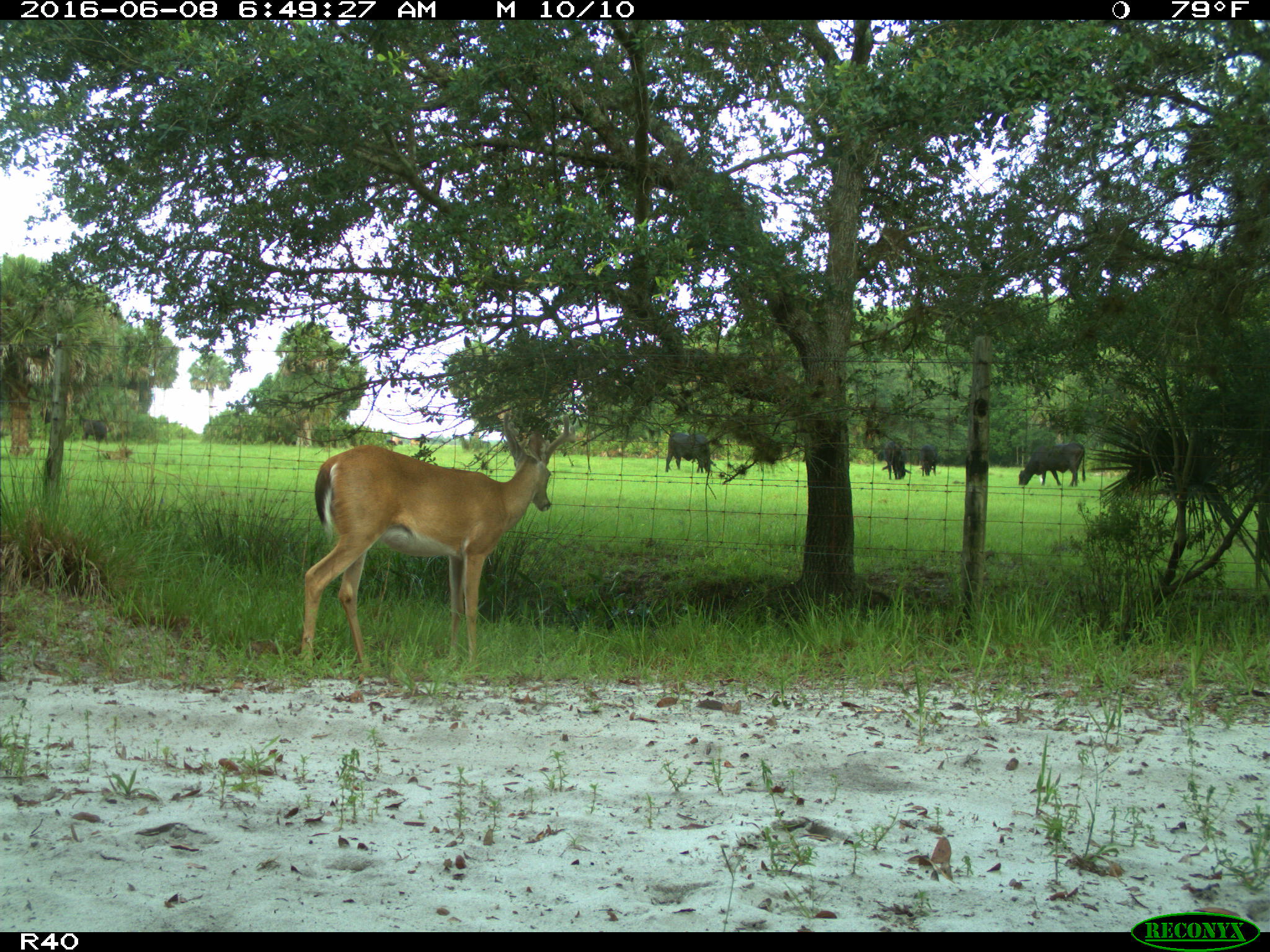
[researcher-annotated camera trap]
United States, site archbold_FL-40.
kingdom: Animalia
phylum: Chordata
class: Mammalia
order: Artiodactyla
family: Bovidae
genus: Bos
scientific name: Bos taurus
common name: domestic cow